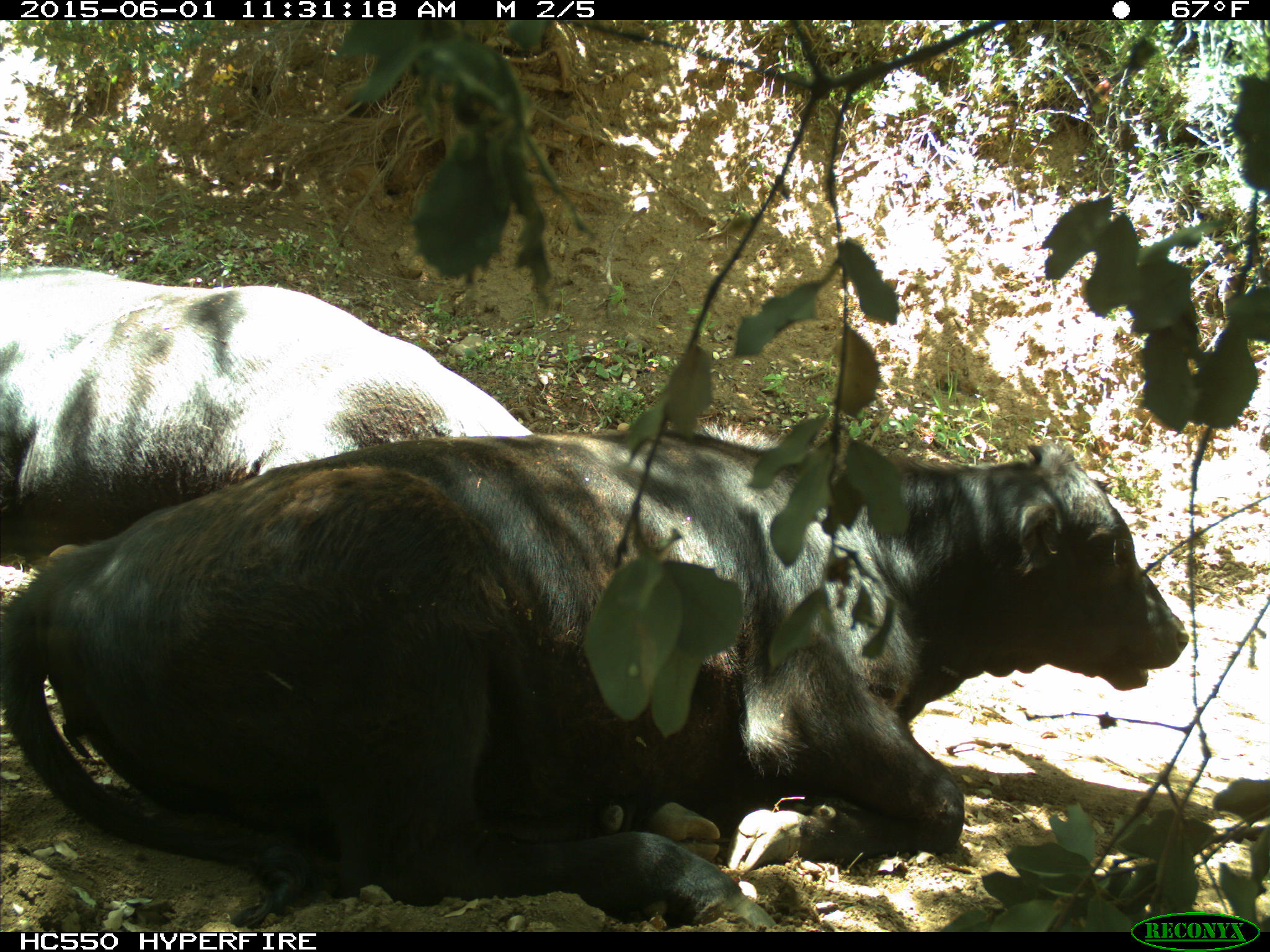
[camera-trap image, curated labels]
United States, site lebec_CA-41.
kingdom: Animalia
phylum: Chordata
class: Mammalia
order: Artiodactyla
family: Bovidae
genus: Bos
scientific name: Bos taurus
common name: domestic cow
Bos taurus (domestic cow).